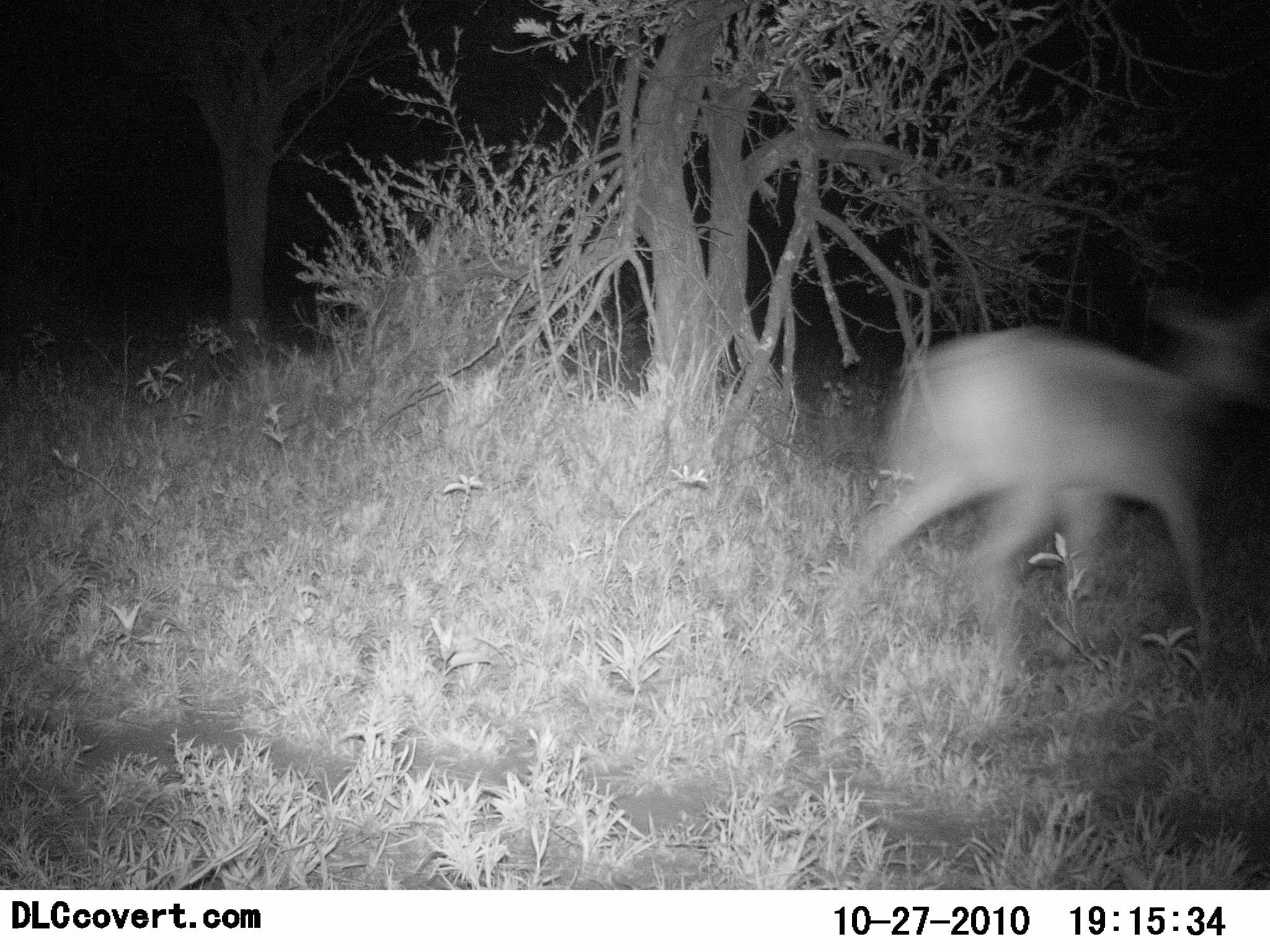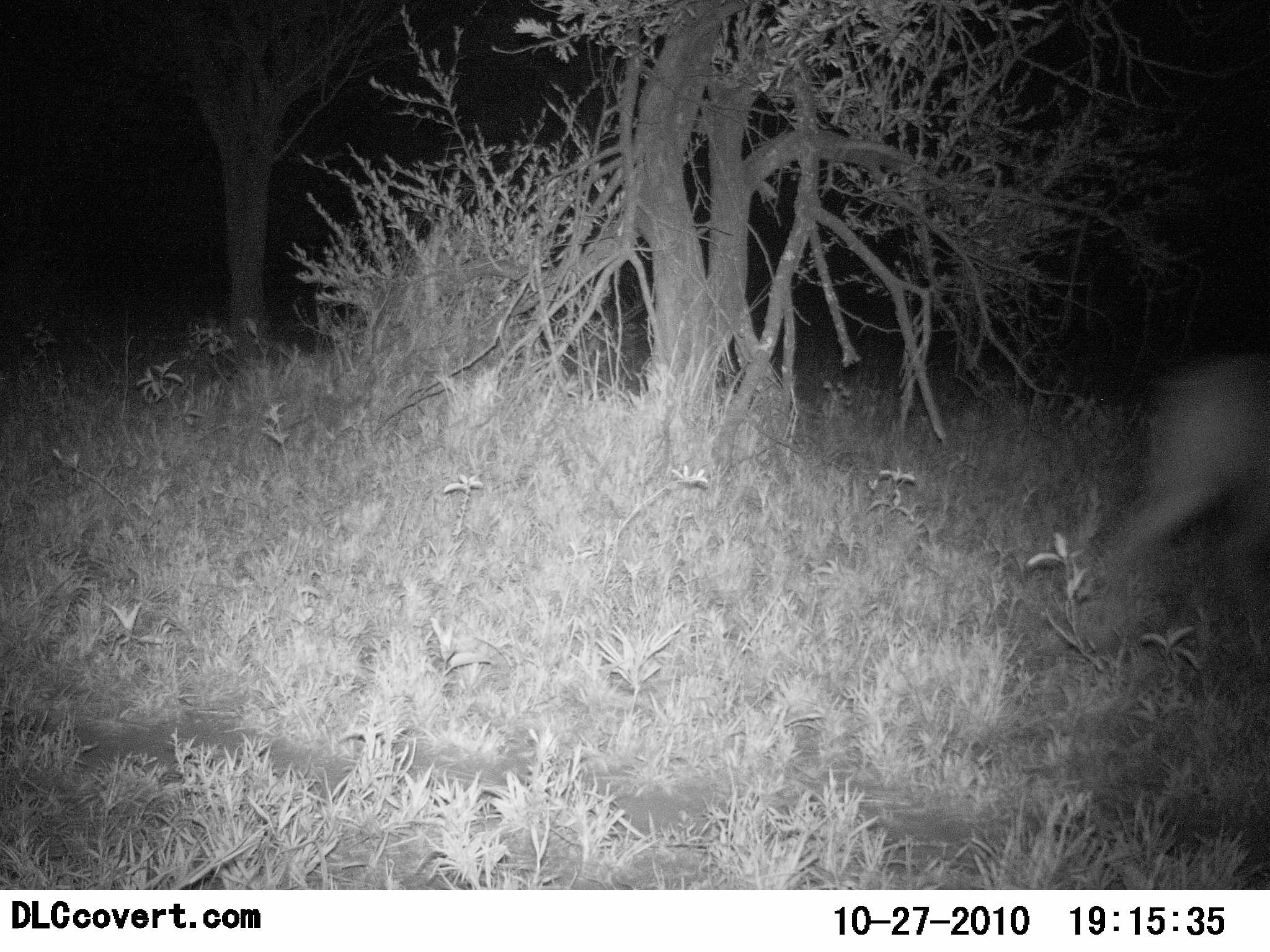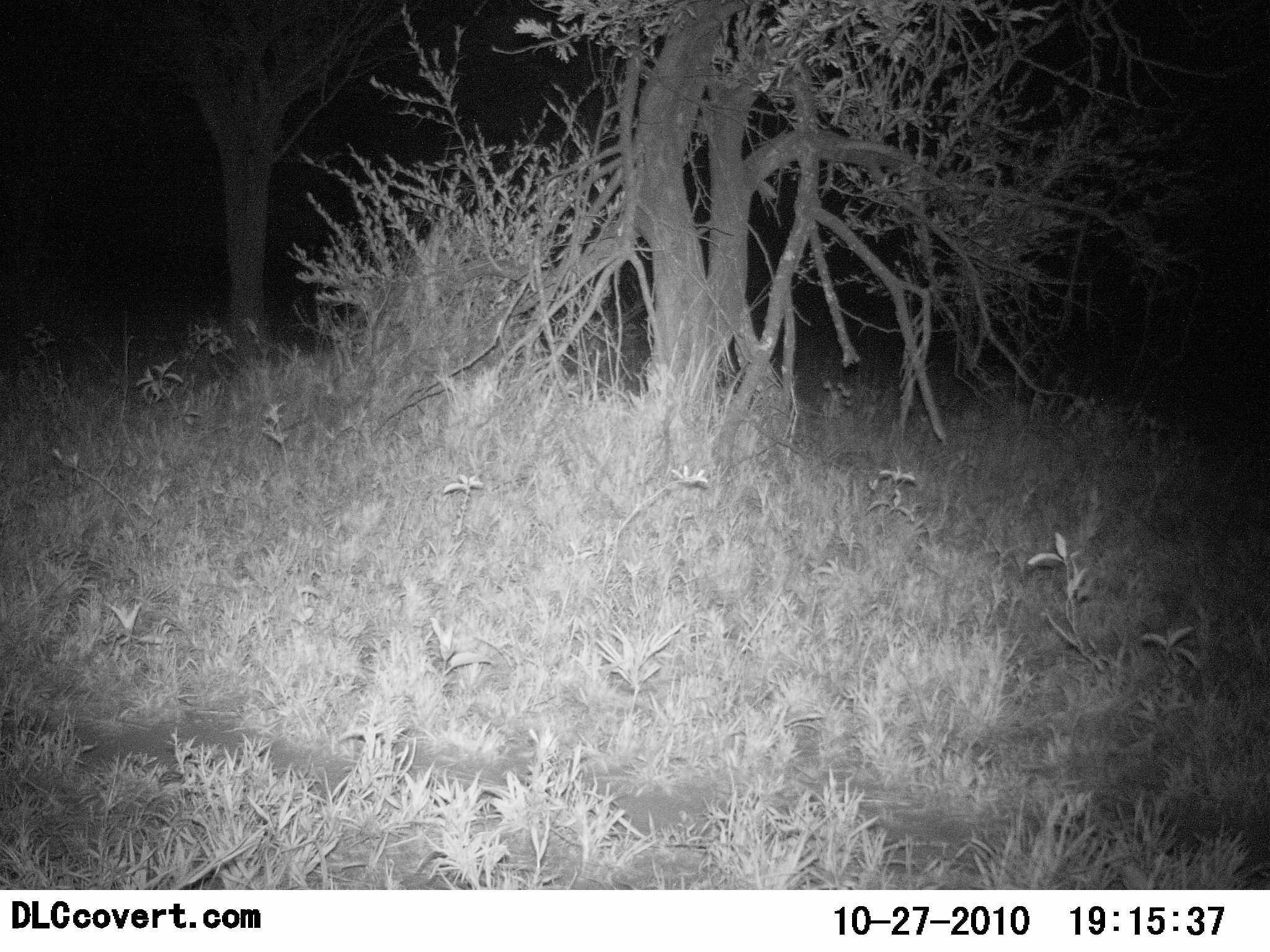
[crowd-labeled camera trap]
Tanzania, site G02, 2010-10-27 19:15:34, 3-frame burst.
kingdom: Animalia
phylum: Chordata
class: Mammalia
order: Artiodactyla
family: Bovidae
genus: Redunca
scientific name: Redunca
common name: reedbuck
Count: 1.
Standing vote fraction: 0%.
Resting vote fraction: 0%.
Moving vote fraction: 100%.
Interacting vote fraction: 0%.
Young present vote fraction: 0%.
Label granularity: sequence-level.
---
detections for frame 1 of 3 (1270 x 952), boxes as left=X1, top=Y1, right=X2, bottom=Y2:
animal: left=827, top=298, right=1267, bottom=674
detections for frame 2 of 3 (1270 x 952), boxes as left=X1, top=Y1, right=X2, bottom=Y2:
animal: left=1082, top=363, right=1270, bottom=620